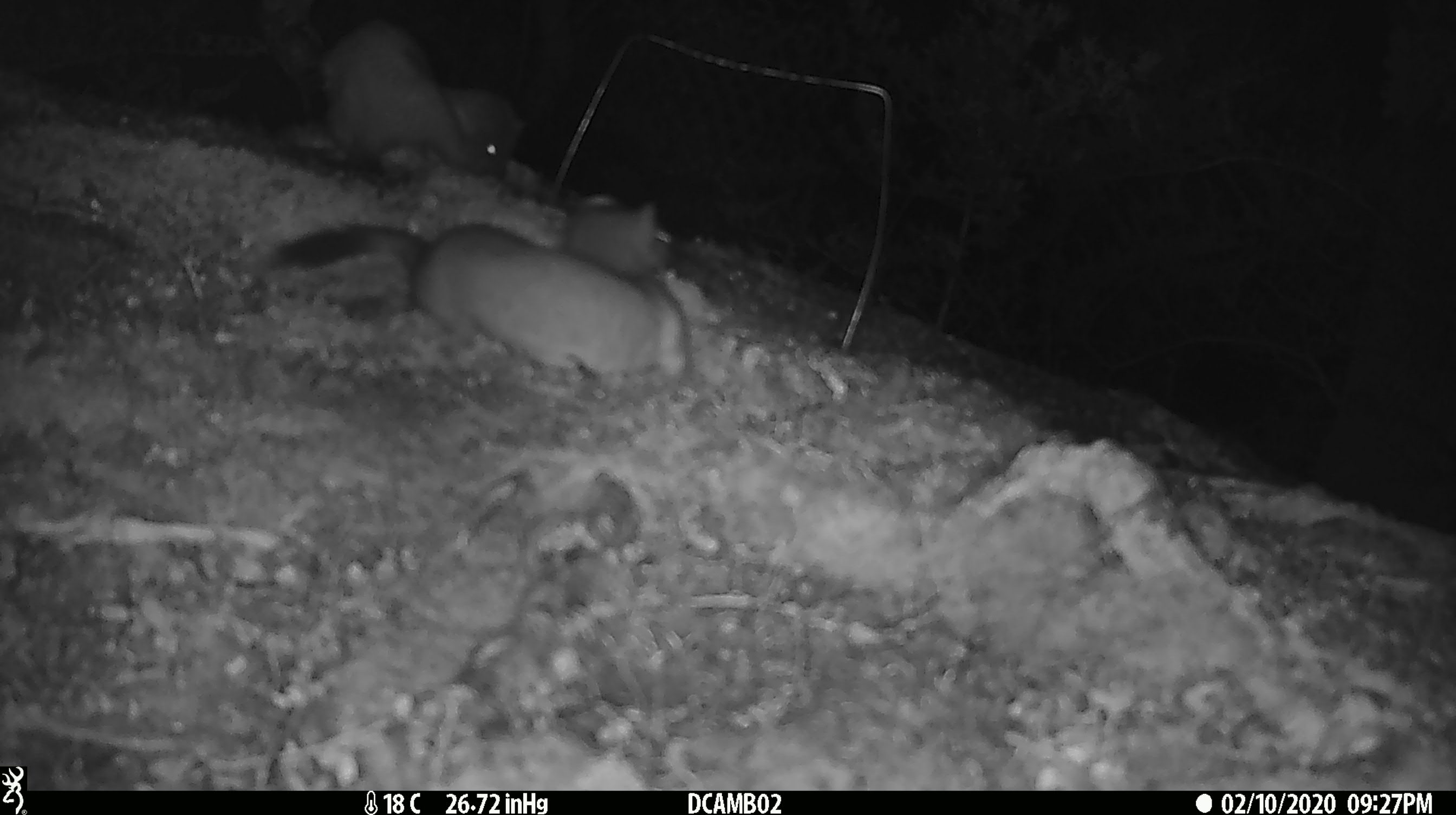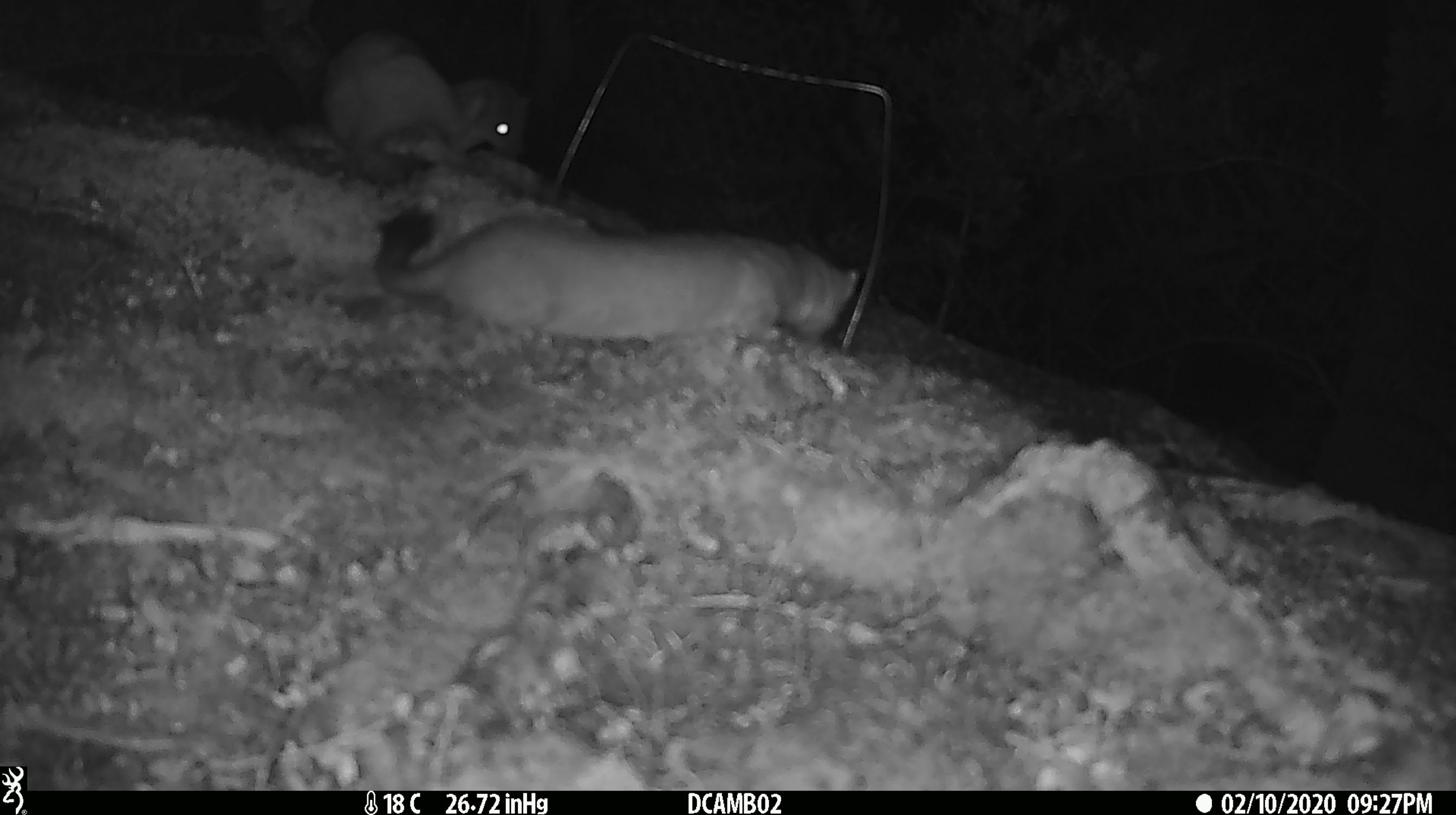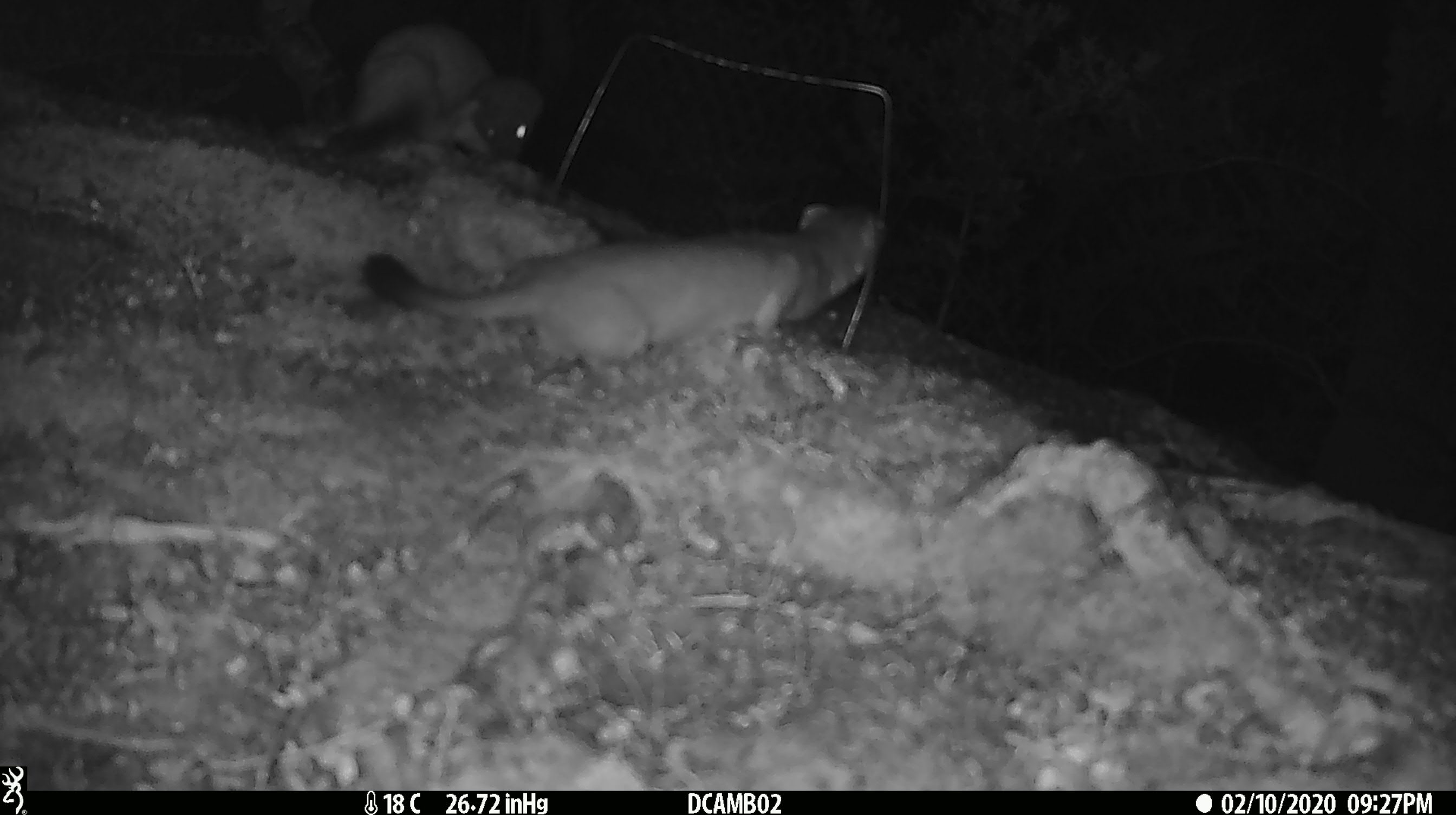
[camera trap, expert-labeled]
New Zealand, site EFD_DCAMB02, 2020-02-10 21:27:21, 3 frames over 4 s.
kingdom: Animalia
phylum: Chordata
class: Mammalia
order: Carnivora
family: Mustelidae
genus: Mustela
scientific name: Mustela erminea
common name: stoat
Stoat (Mustela erminea).